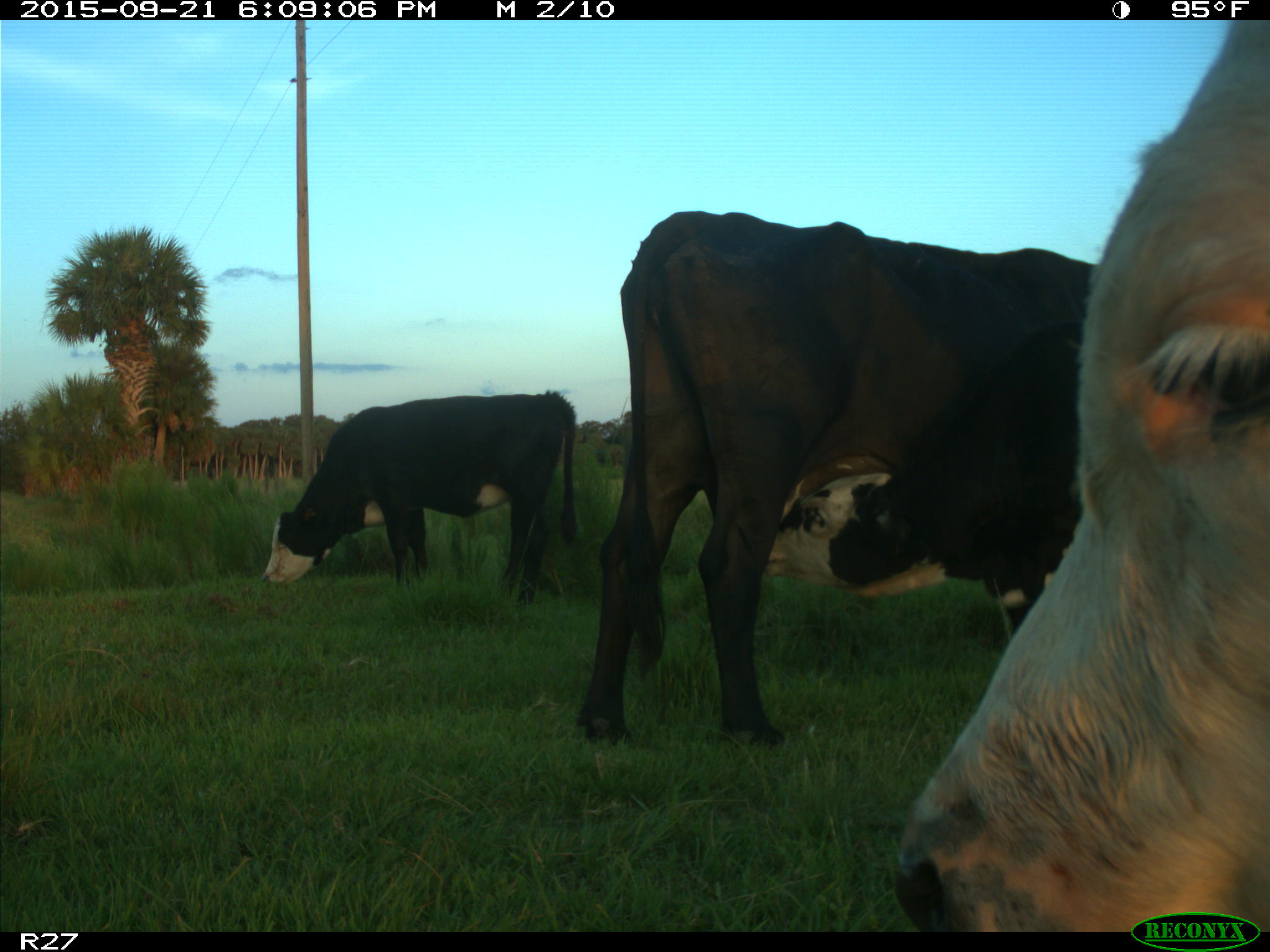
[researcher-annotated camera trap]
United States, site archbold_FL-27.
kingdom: Animalia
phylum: Chordata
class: Mammalia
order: Artiodactyla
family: Bovidae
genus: Bos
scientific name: Bos taurus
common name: domestic cow